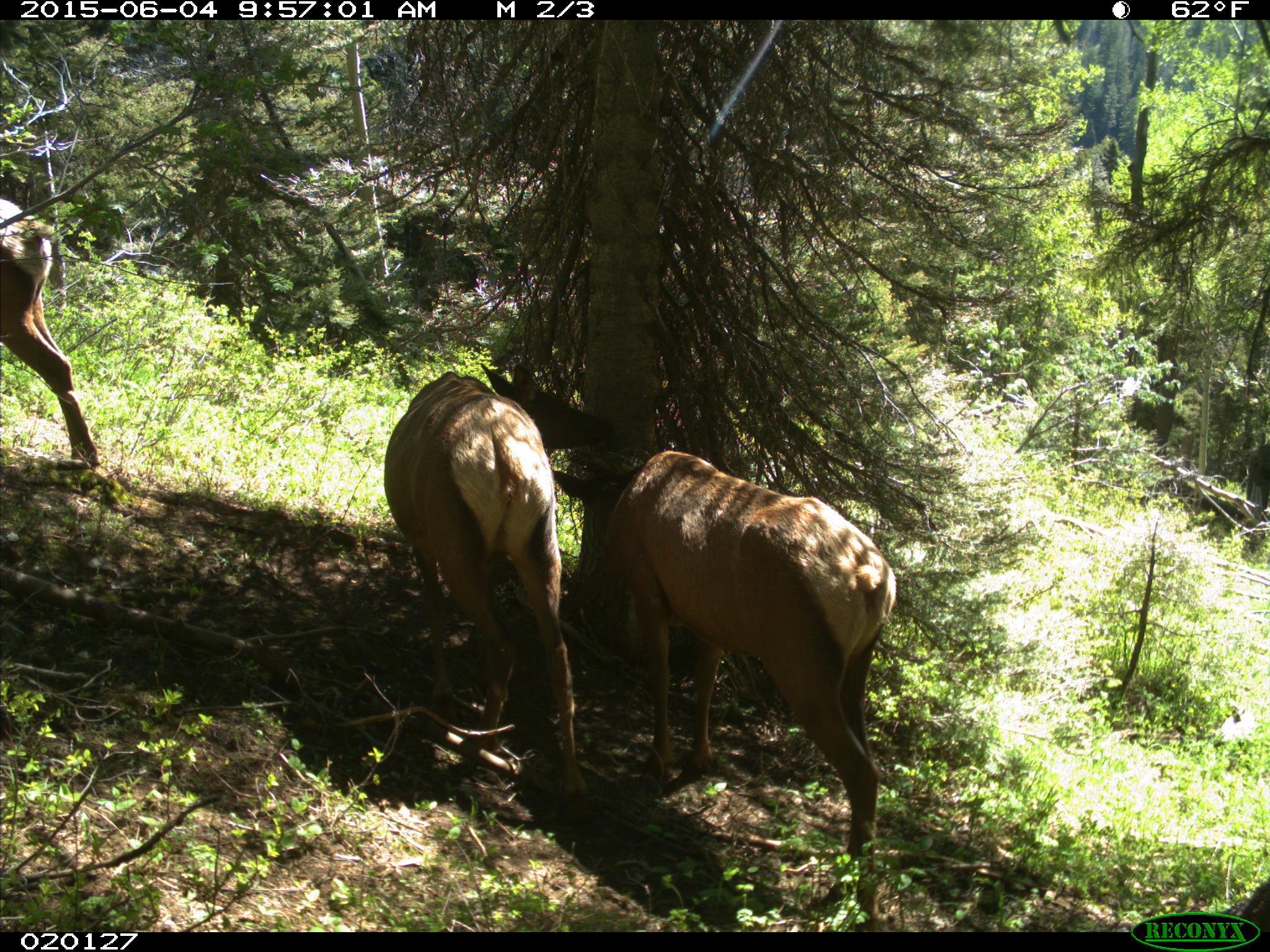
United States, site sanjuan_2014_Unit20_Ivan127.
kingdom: Animalia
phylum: Chordata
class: Mammalia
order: Artiodactyla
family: Cervidae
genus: Cervus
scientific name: Cervus elaphus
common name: red deer